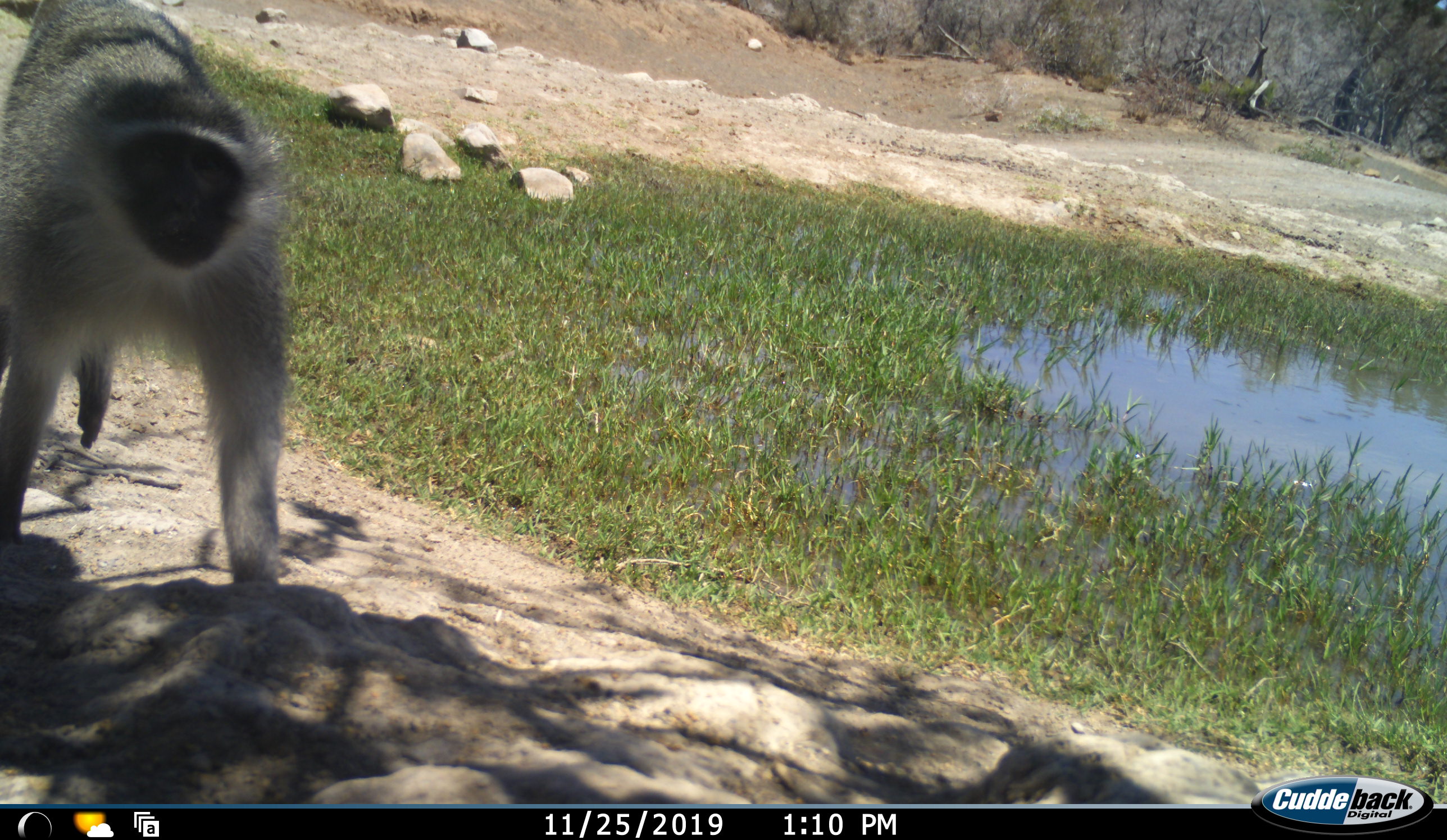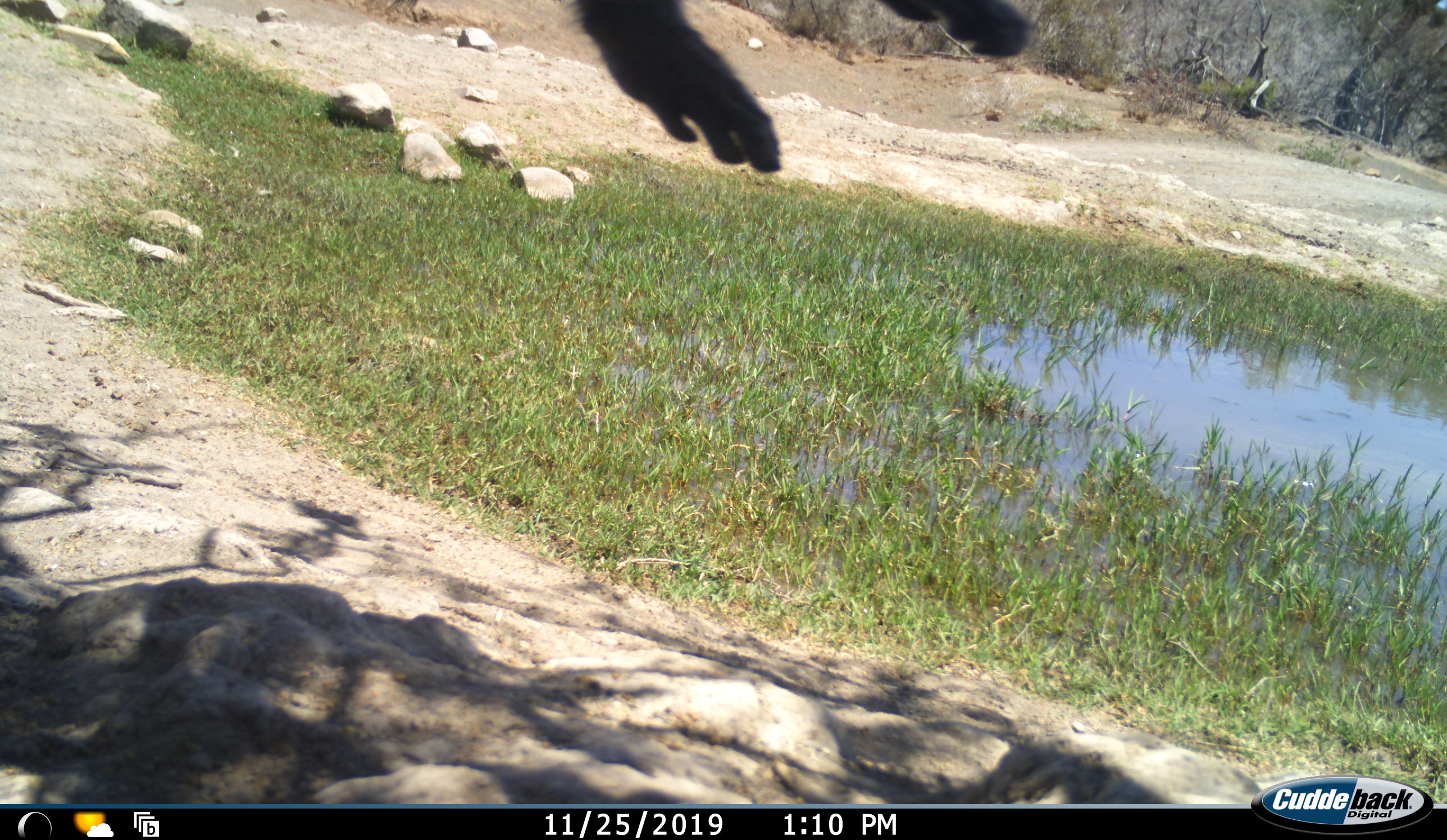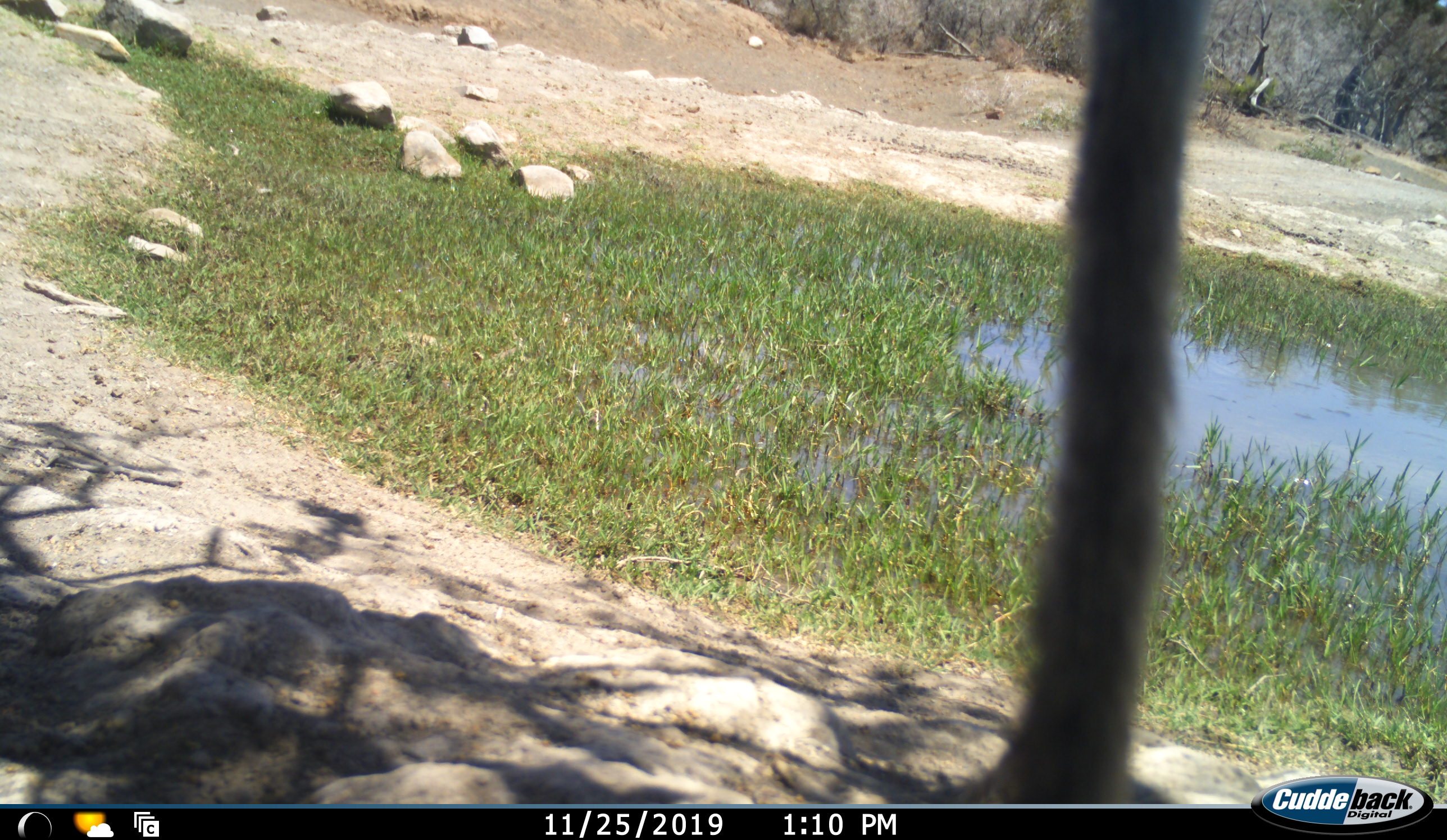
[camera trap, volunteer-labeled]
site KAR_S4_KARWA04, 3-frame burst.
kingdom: Animalia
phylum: Chordata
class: Mammalia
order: Primates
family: Cercopithecidae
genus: Chlorocebus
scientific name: Chlorocebus pygerythrus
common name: vervet monkey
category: monkeyvervet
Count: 1.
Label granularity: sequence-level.